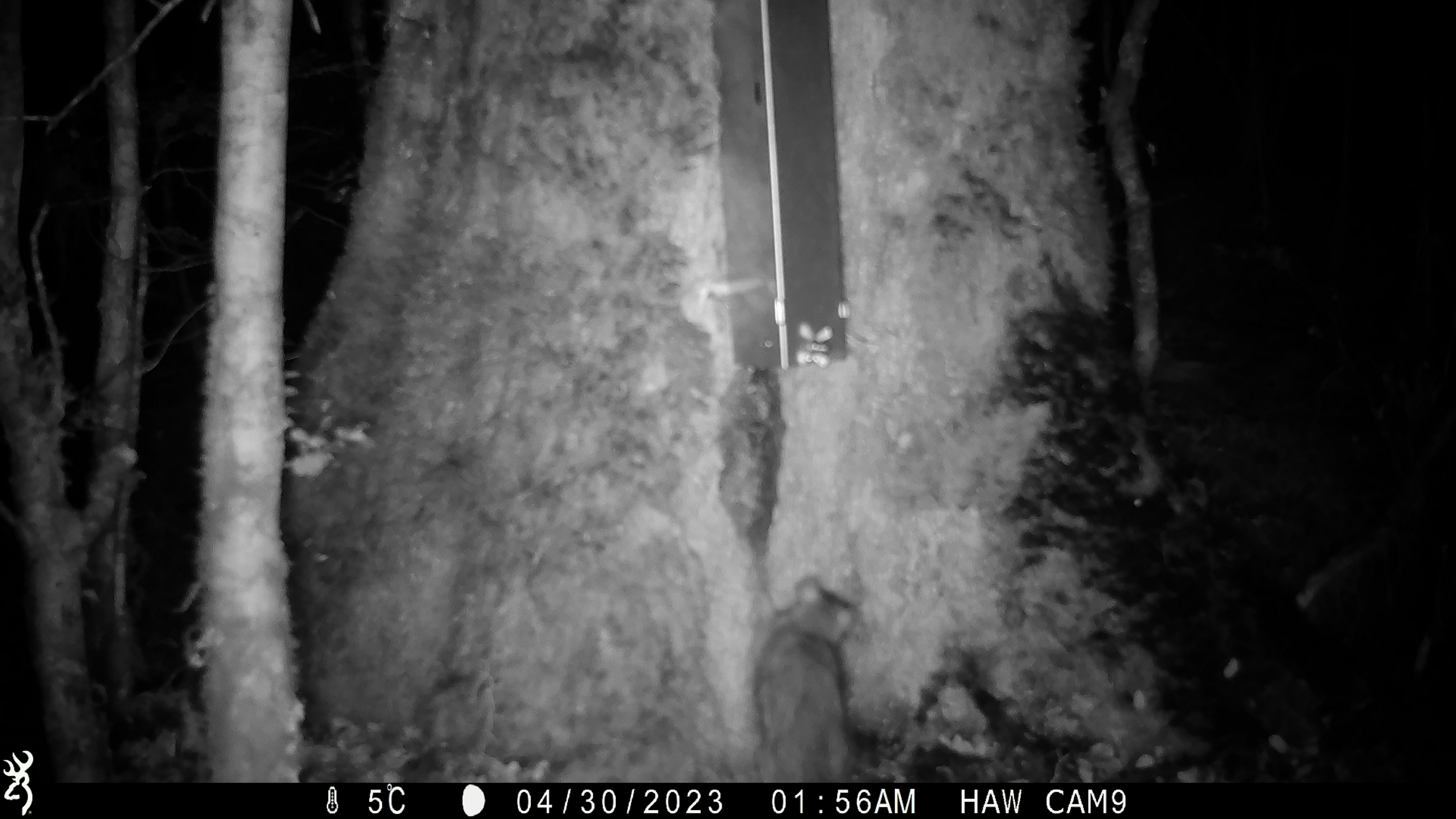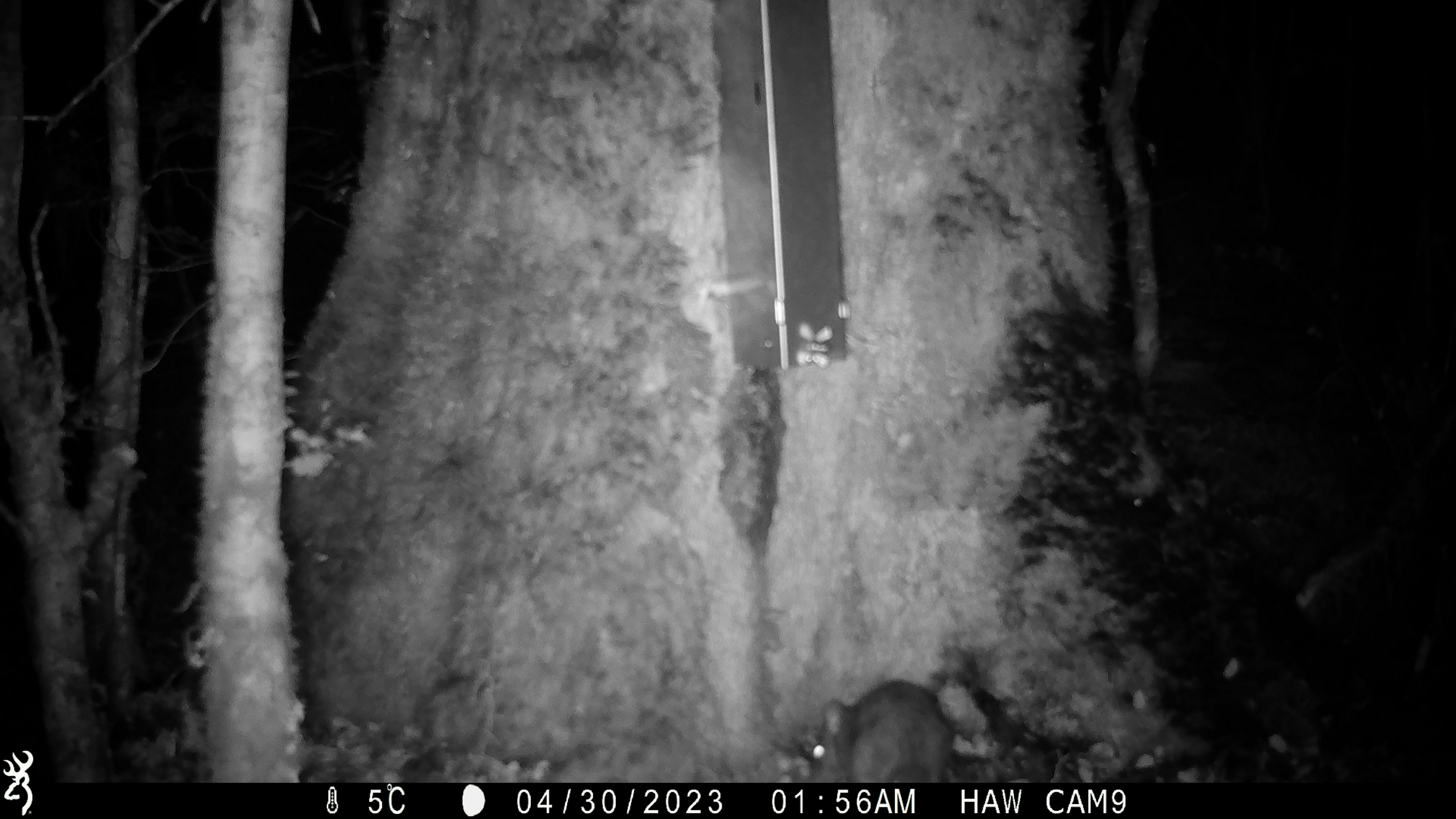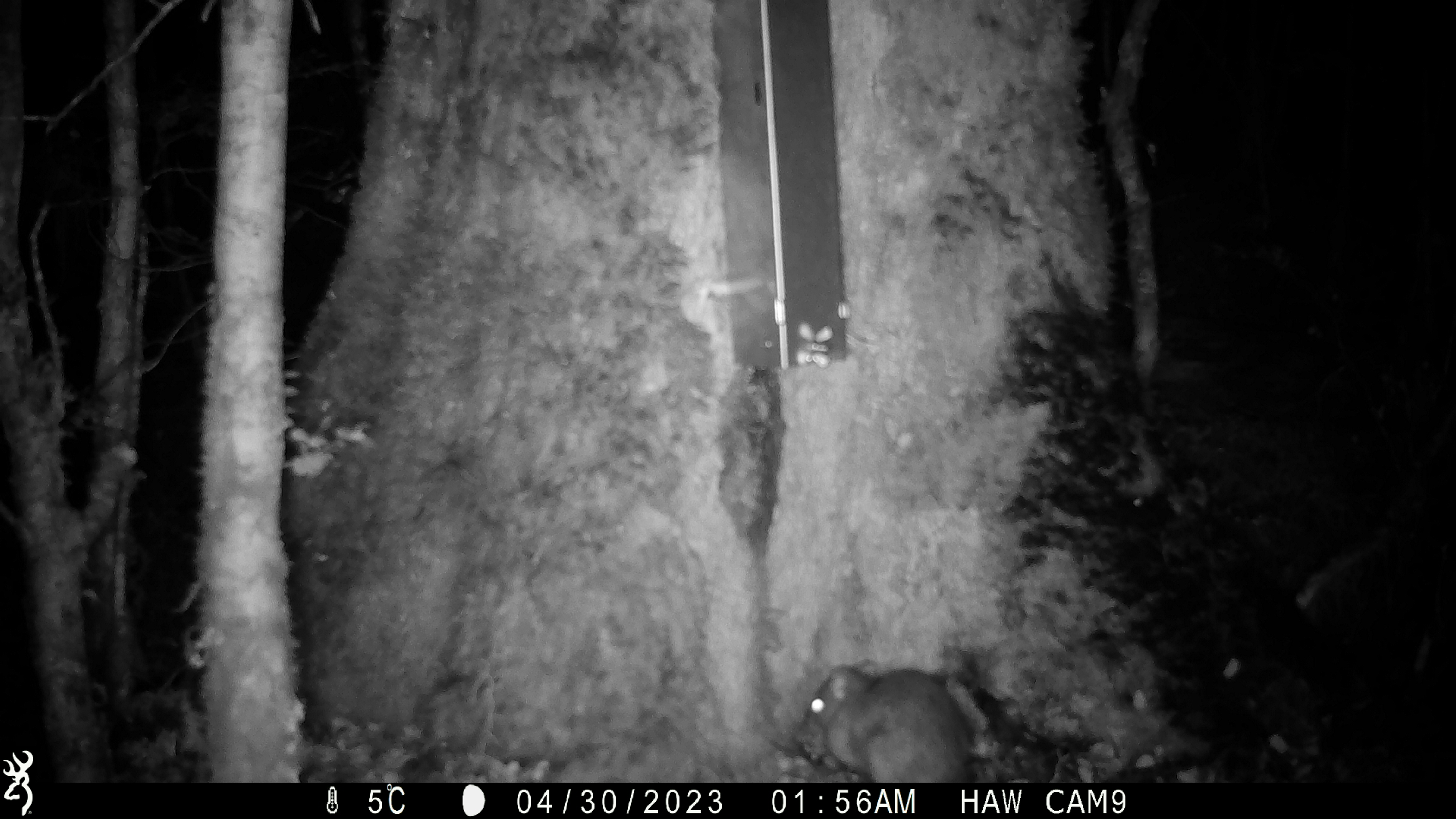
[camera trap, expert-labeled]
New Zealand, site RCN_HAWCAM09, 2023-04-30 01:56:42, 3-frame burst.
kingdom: Animalia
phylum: Chordata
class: Mammalia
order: Rodentia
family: Muridae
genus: Rattus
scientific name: Rattus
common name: rat